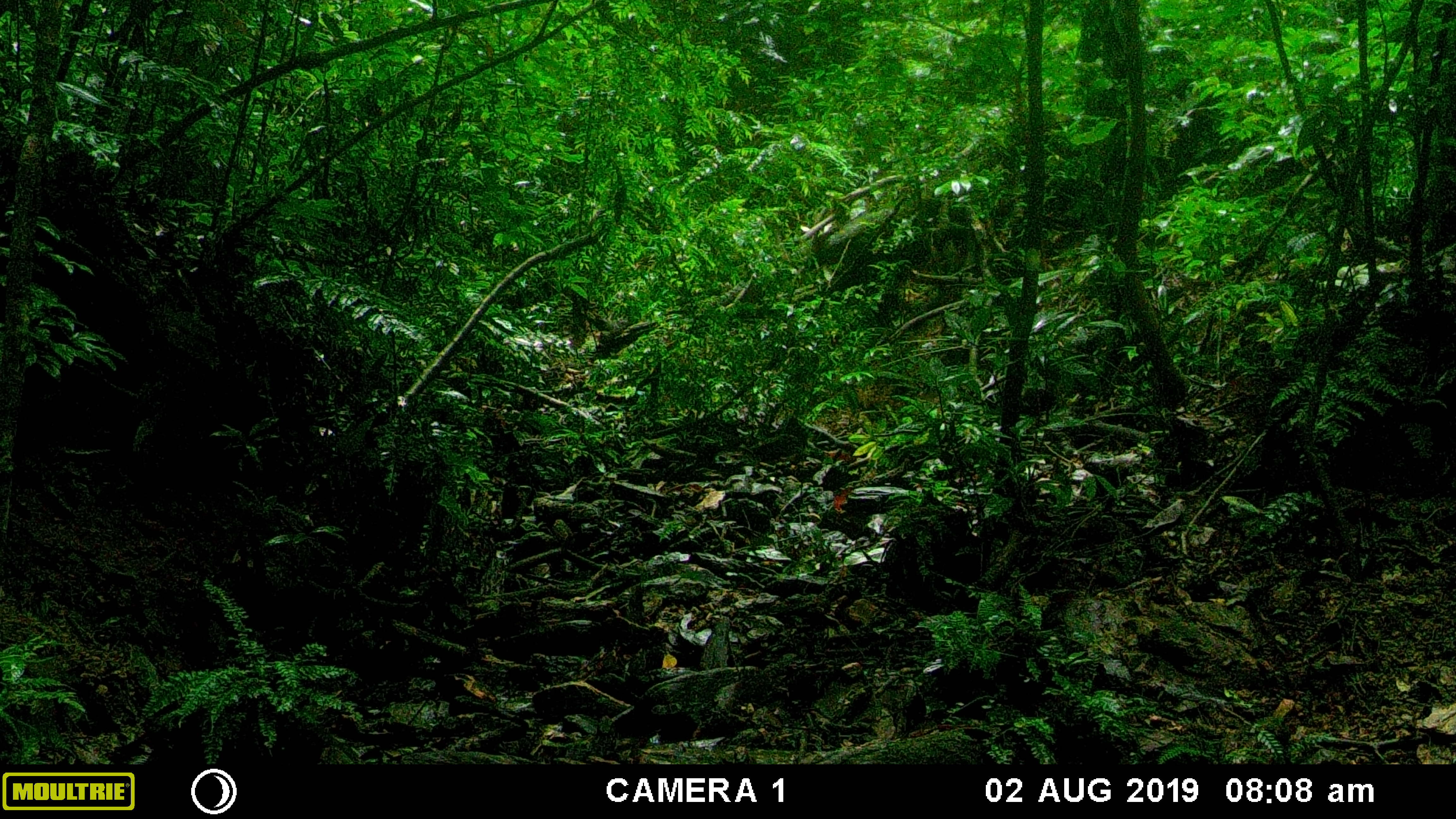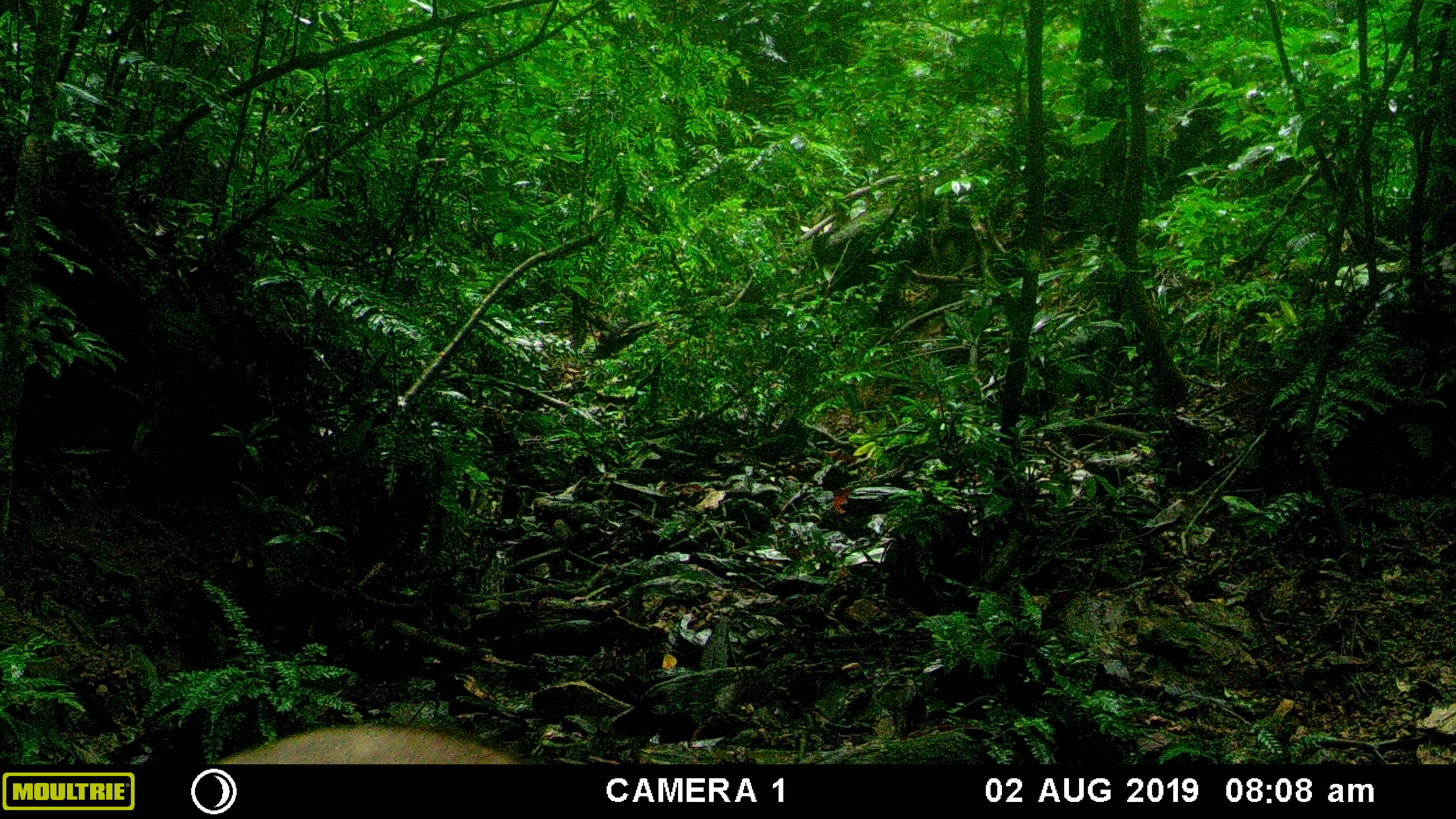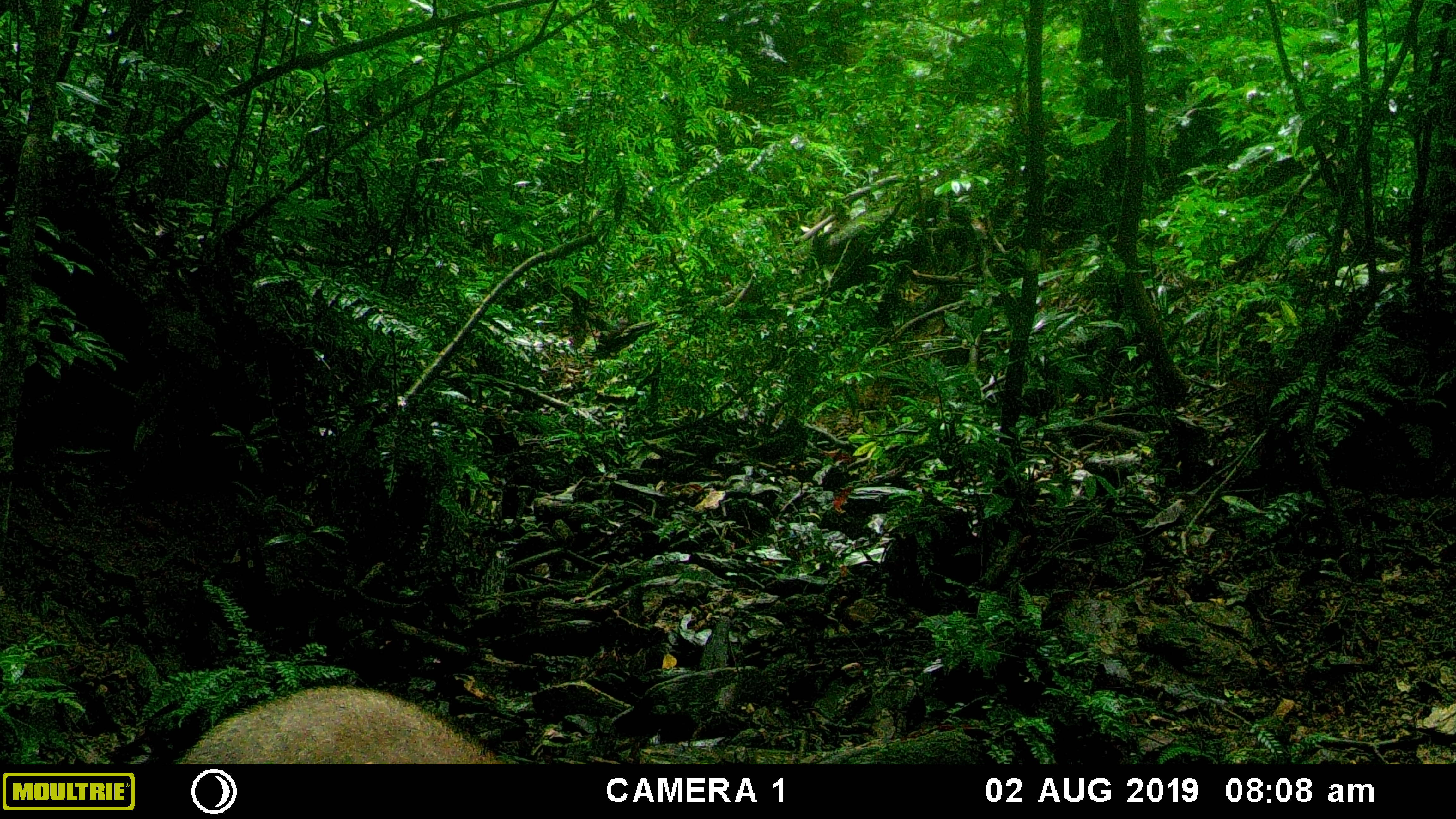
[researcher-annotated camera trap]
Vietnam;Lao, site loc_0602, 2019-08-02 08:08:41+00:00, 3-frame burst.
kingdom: Animalia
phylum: Chordata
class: Mammalia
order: Artiodactyla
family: Suidae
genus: Sus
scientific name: Sus scrofa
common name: eurasian wild pig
Eurasian wild pig (Sus scrofa). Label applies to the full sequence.